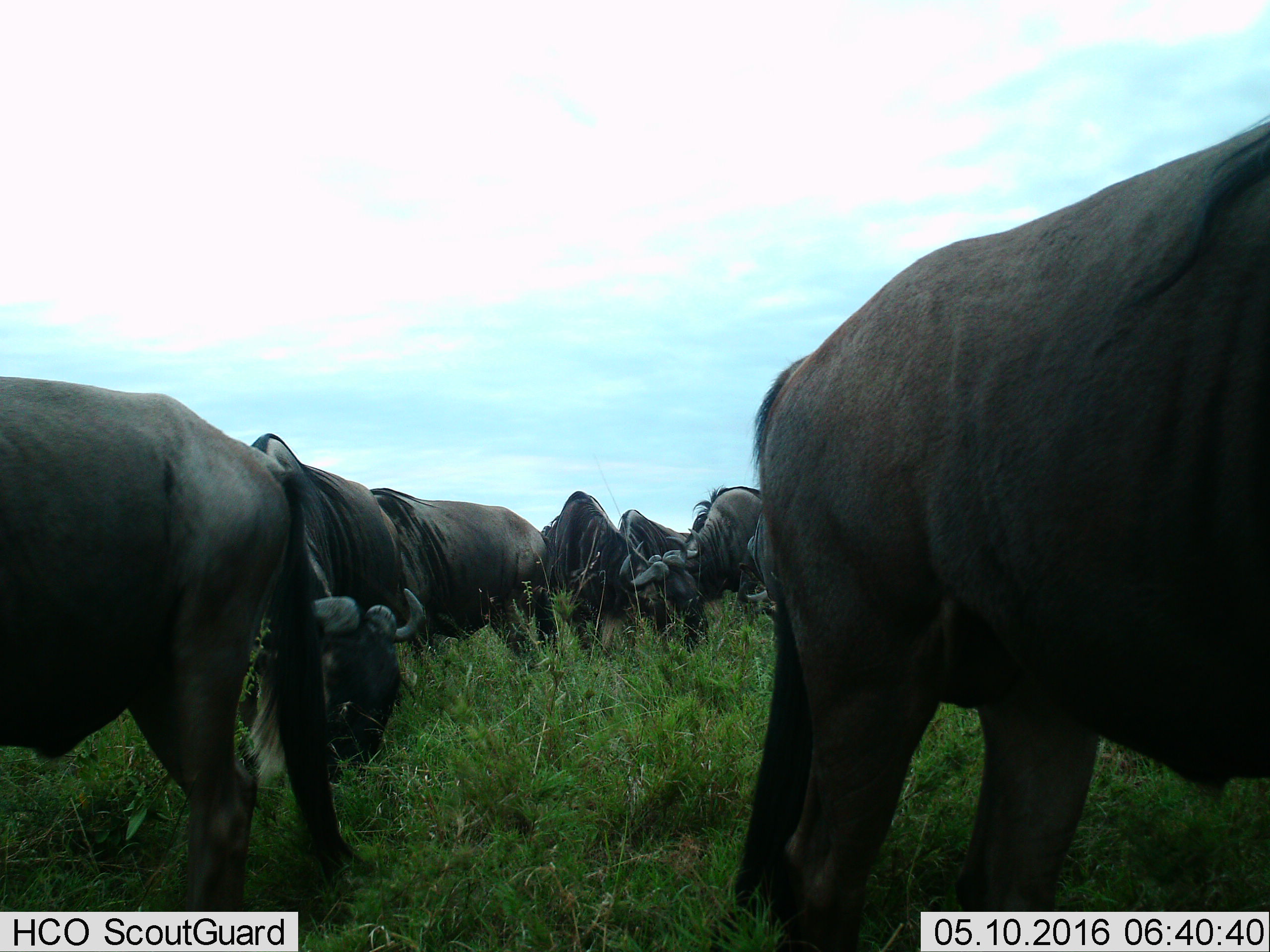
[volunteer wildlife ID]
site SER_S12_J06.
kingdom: Animalia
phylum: Chordata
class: Mammalia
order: Artiodactyla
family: Bovidae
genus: Connochaetes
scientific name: Connochaetes taurinus taurinus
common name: blue wildebeest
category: wildebeestblue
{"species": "wildebeestblue (blue wildebeest) (Connochaetes taurinus taurinus)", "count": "8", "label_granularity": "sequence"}